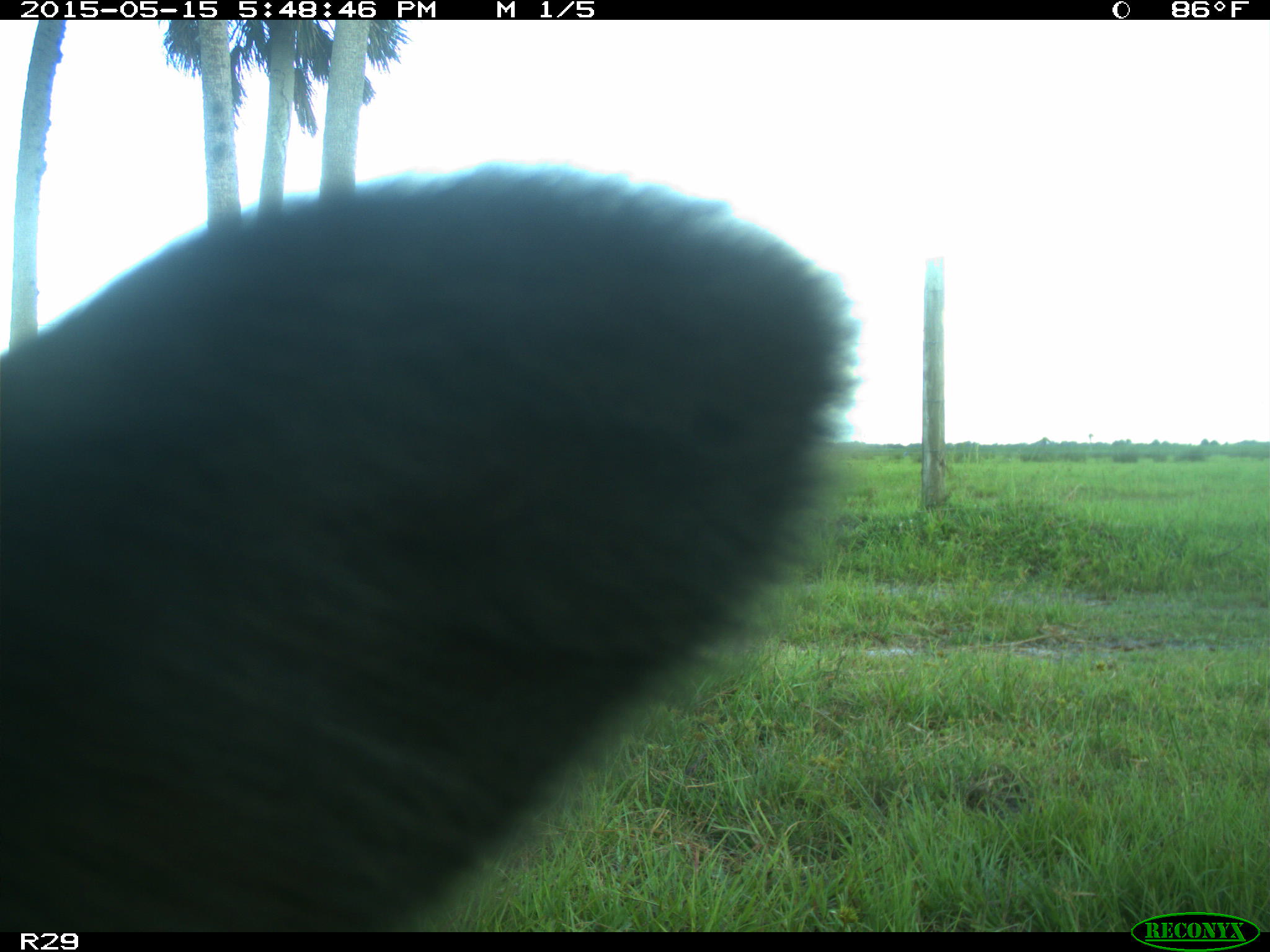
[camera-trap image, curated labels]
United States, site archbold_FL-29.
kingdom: Animalia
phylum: Chordata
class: Mammalia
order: Artiodactyla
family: Bovidae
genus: Bos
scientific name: Bos taurus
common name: domestic cow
Bos taurus (domestic cow).